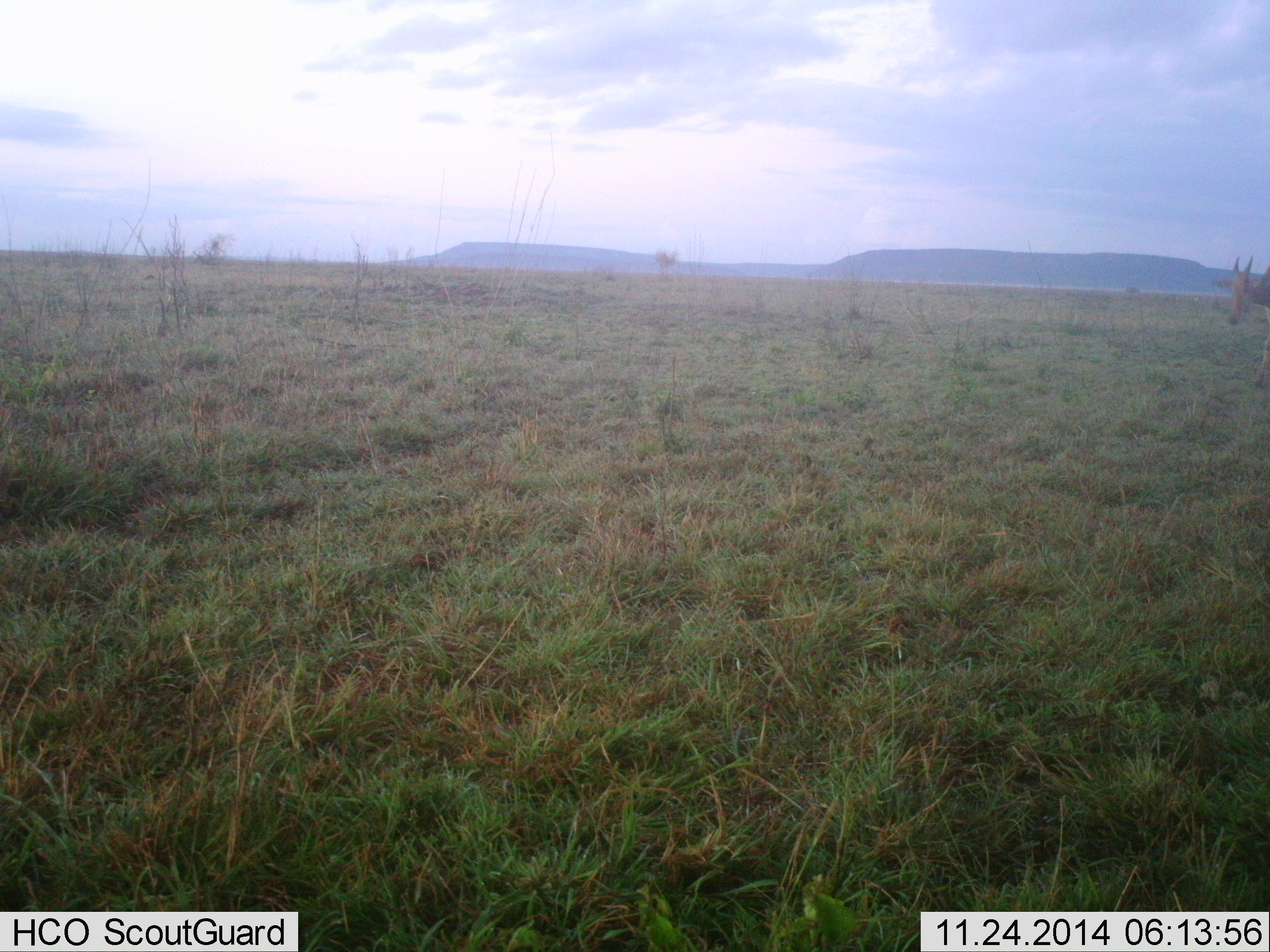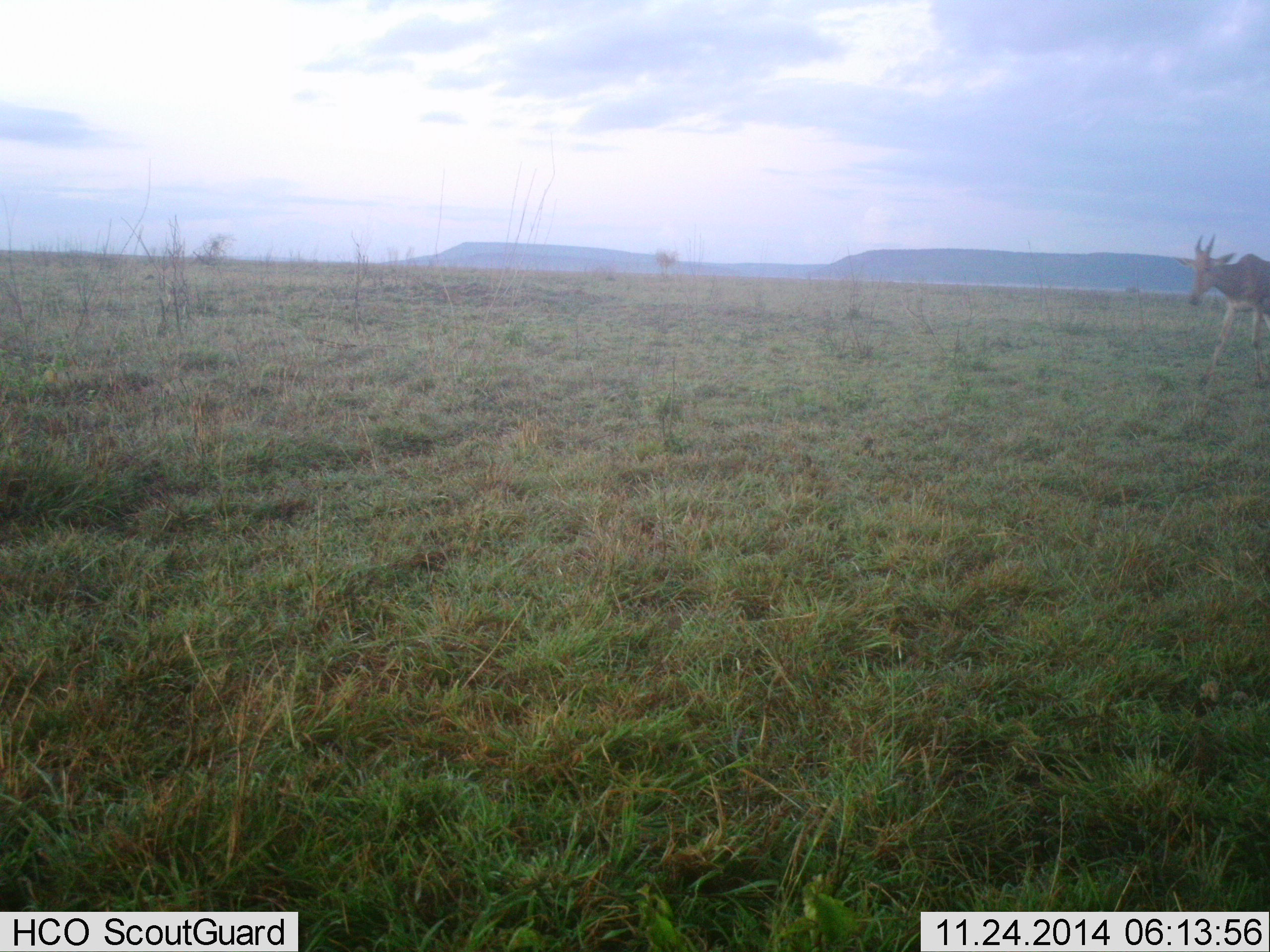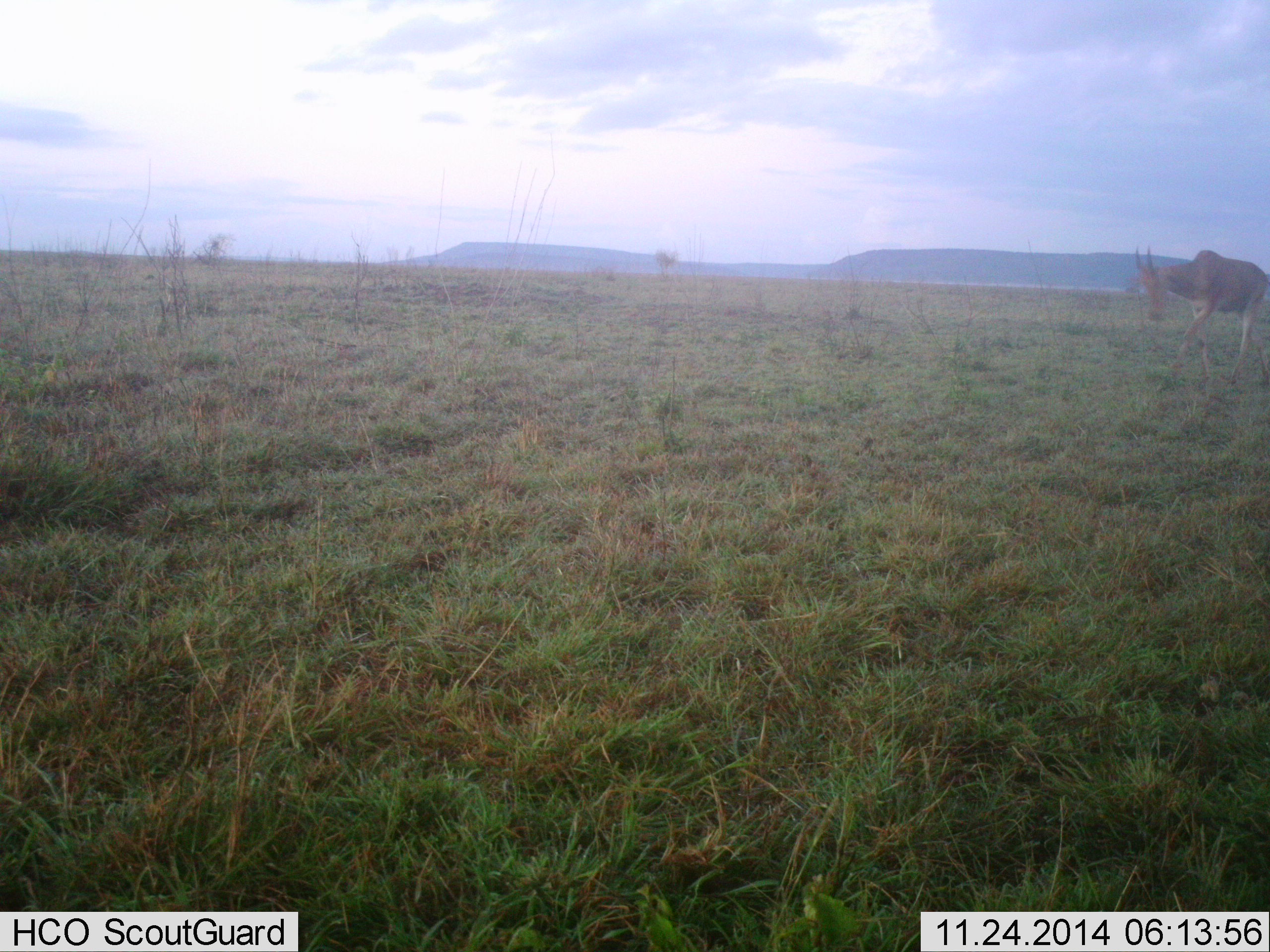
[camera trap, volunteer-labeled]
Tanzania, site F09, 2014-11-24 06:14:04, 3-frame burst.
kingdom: Animalia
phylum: Chordata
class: Mammalia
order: Artiodactyla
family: Bovidae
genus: Alcelaphus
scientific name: Alcelaphus buselaphus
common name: hartebeest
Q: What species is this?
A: Hartebeest (Alcelaphus buselaphus).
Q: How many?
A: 1.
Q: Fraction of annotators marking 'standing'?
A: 20%.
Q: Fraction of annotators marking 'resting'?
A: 0%.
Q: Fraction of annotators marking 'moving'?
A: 90%.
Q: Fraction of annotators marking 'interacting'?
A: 0%.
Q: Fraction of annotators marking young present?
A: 0%.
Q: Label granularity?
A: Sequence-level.